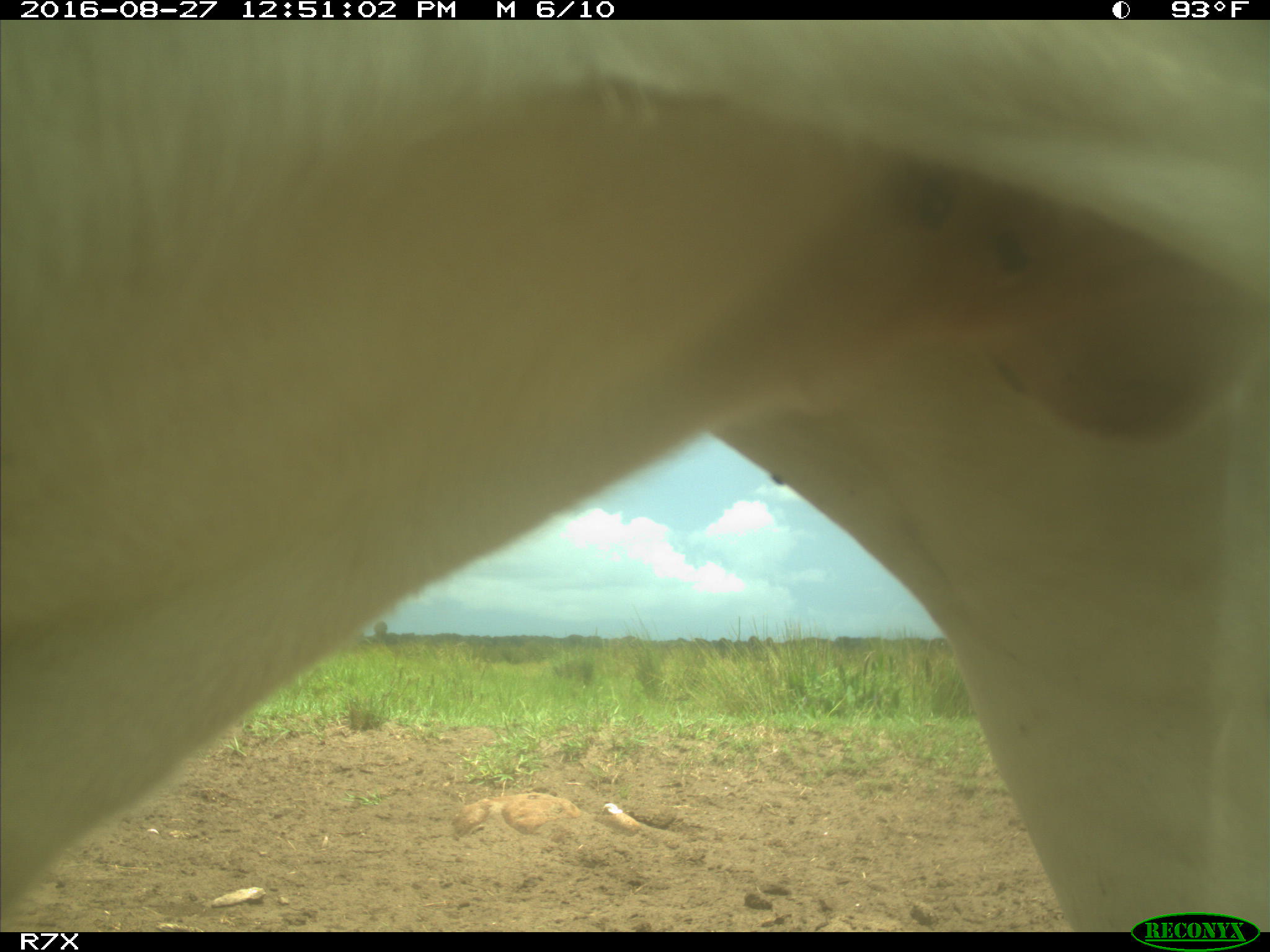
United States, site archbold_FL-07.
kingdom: Animalia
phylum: Chordata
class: Mammalia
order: Artiodactyla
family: Bovidae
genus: Bos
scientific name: Bos taurus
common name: domestic cow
Bos taurus (domestic cow).